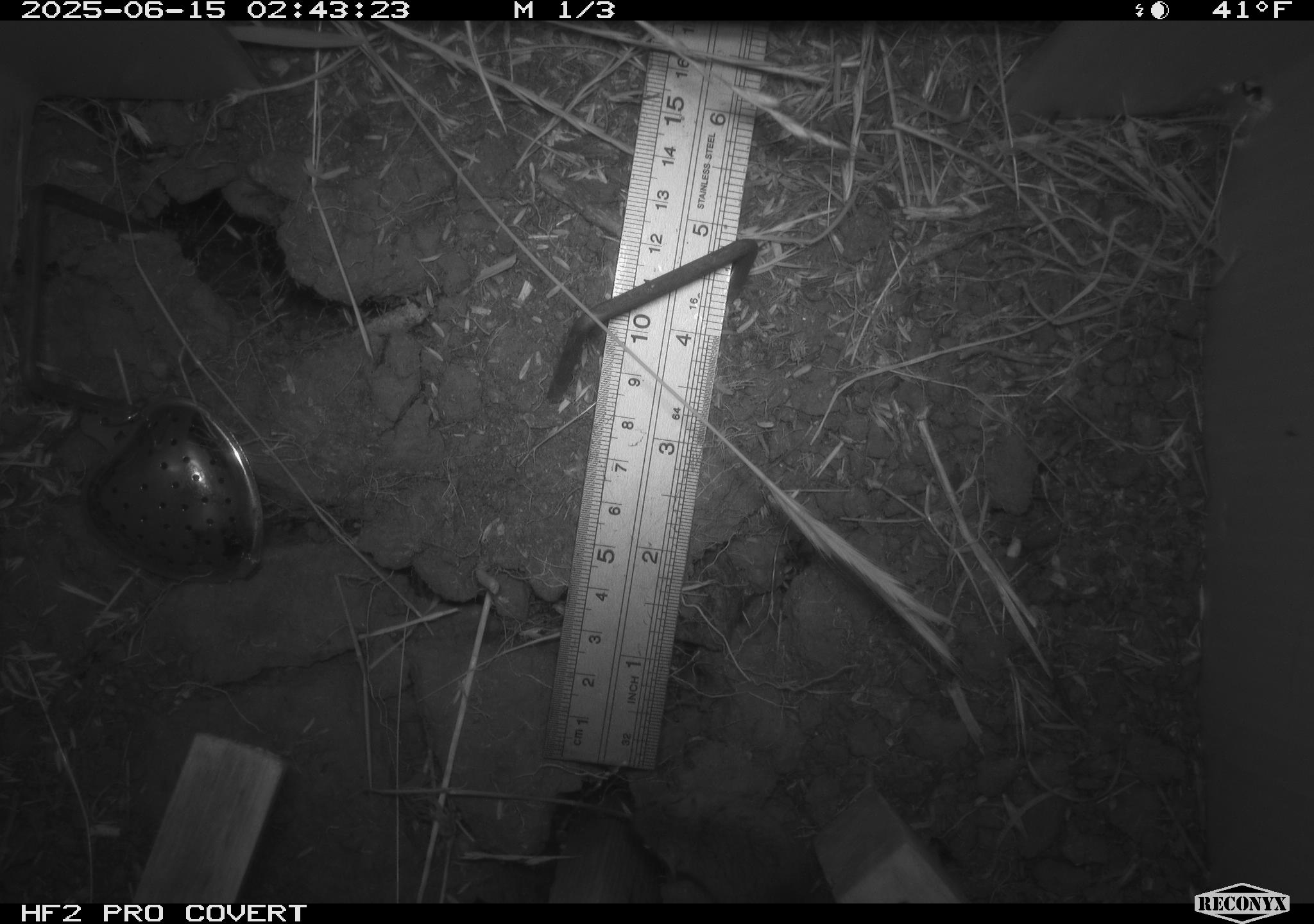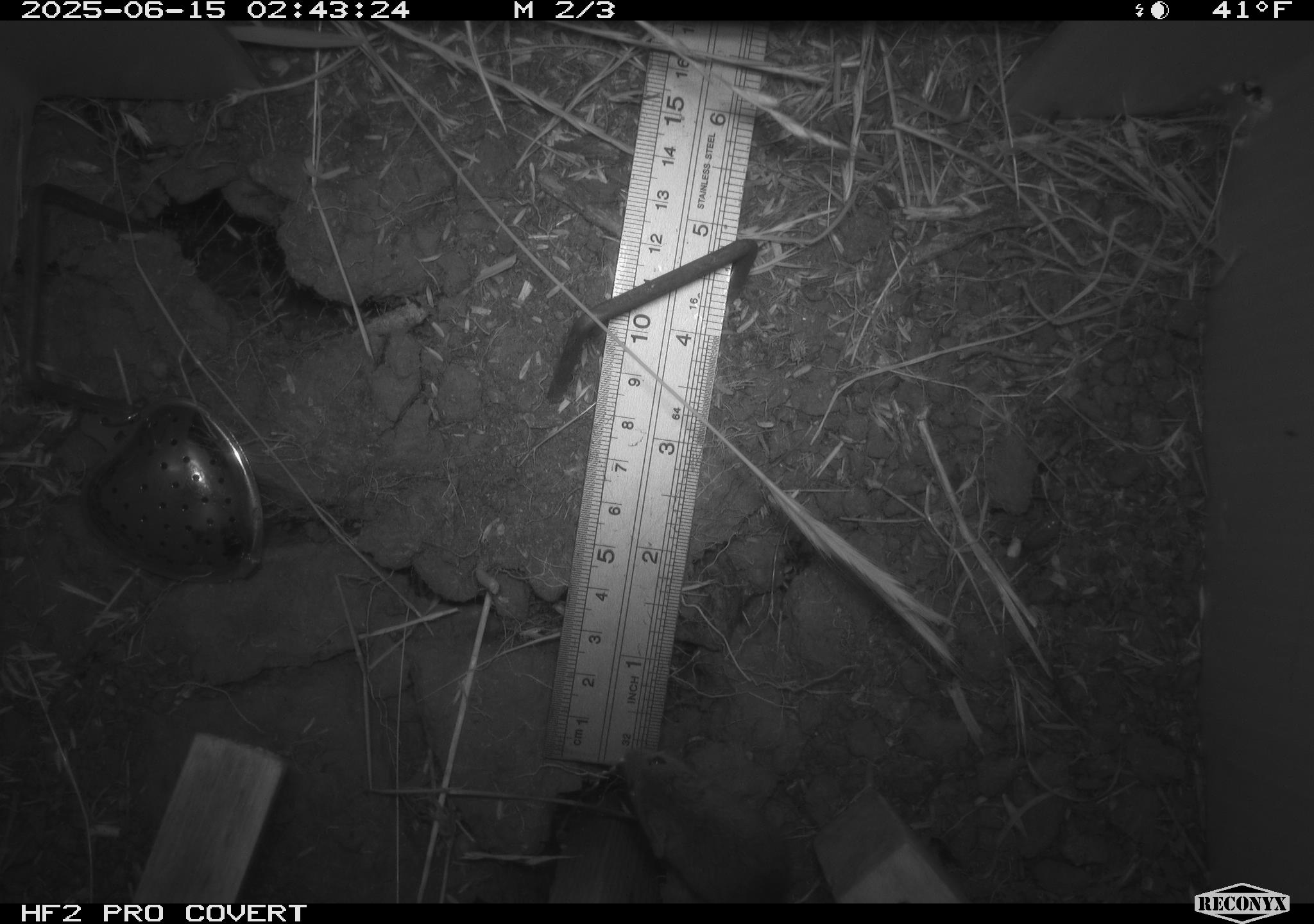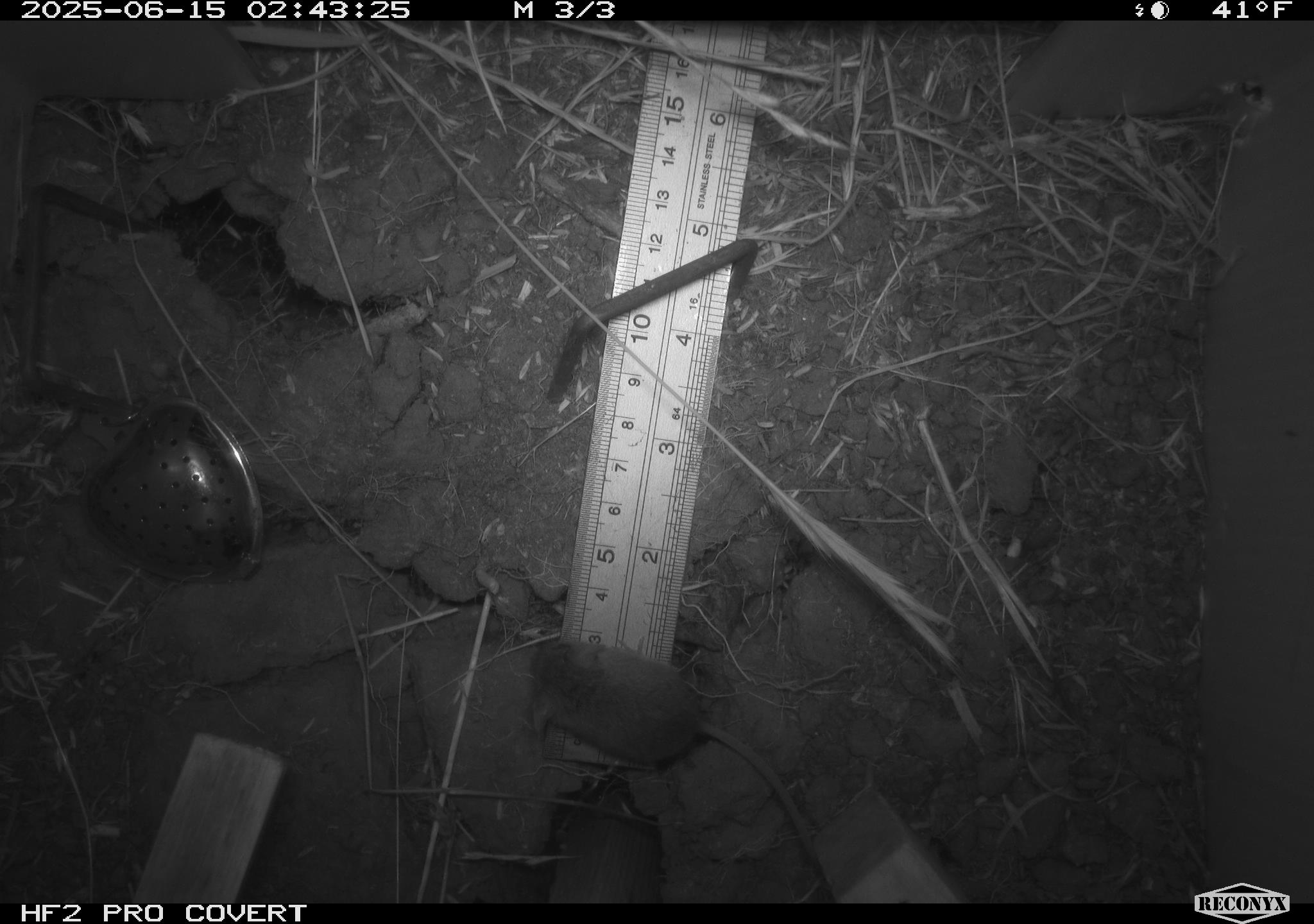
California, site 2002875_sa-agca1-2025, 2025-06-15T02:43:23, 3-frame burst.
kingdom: Animalia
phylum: Chordata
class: Mammalia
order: Rodentia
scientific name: Rodentia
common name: mouse species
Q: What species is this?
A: Mouse species (Rodentia).